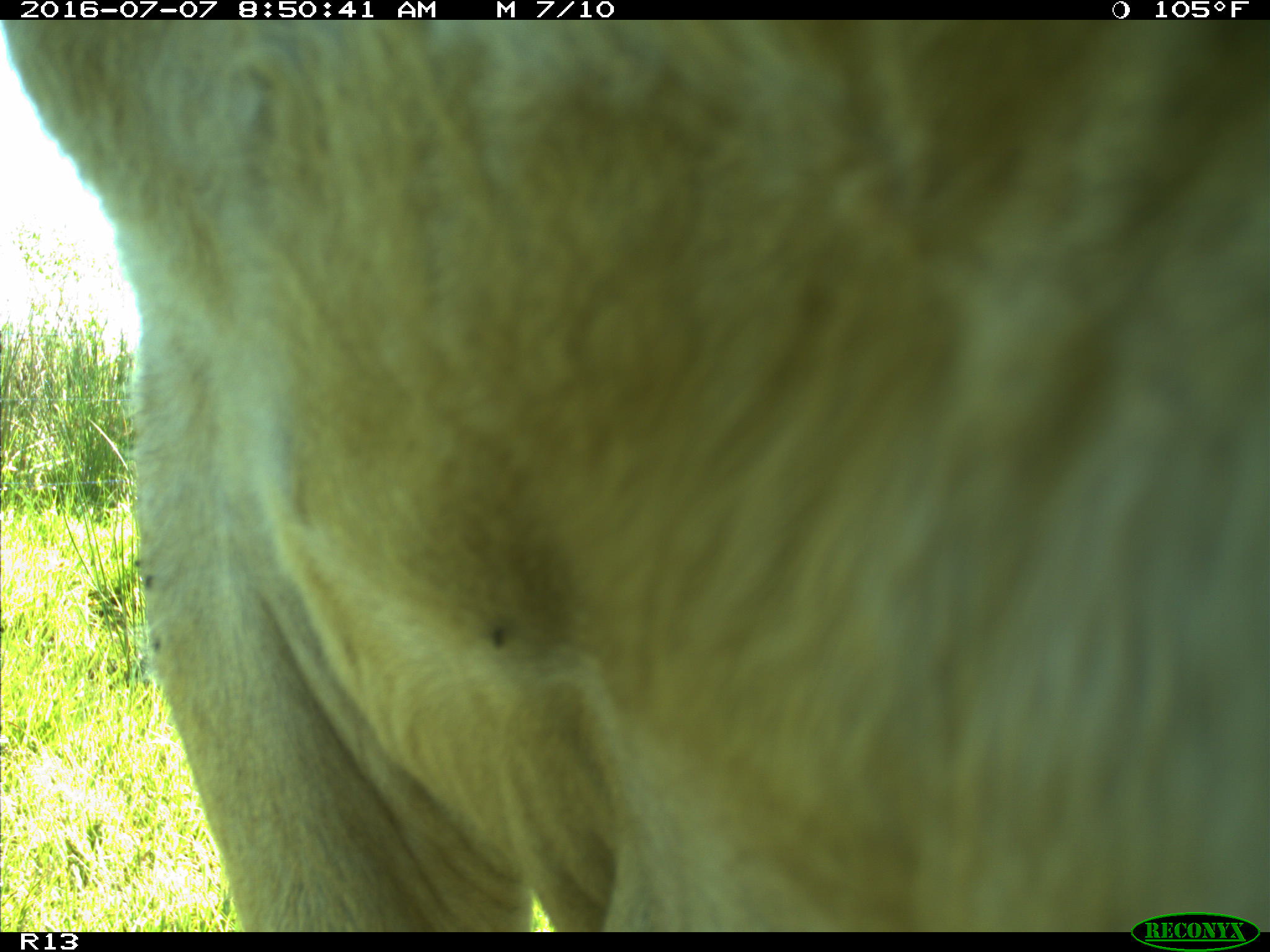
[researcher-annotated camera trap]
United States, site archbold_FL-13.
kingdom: Animalia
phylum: Chordata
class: Mammalia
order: Artiodactyla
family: Bovidae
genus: Bos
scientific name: Bos taurus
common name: domestic cow